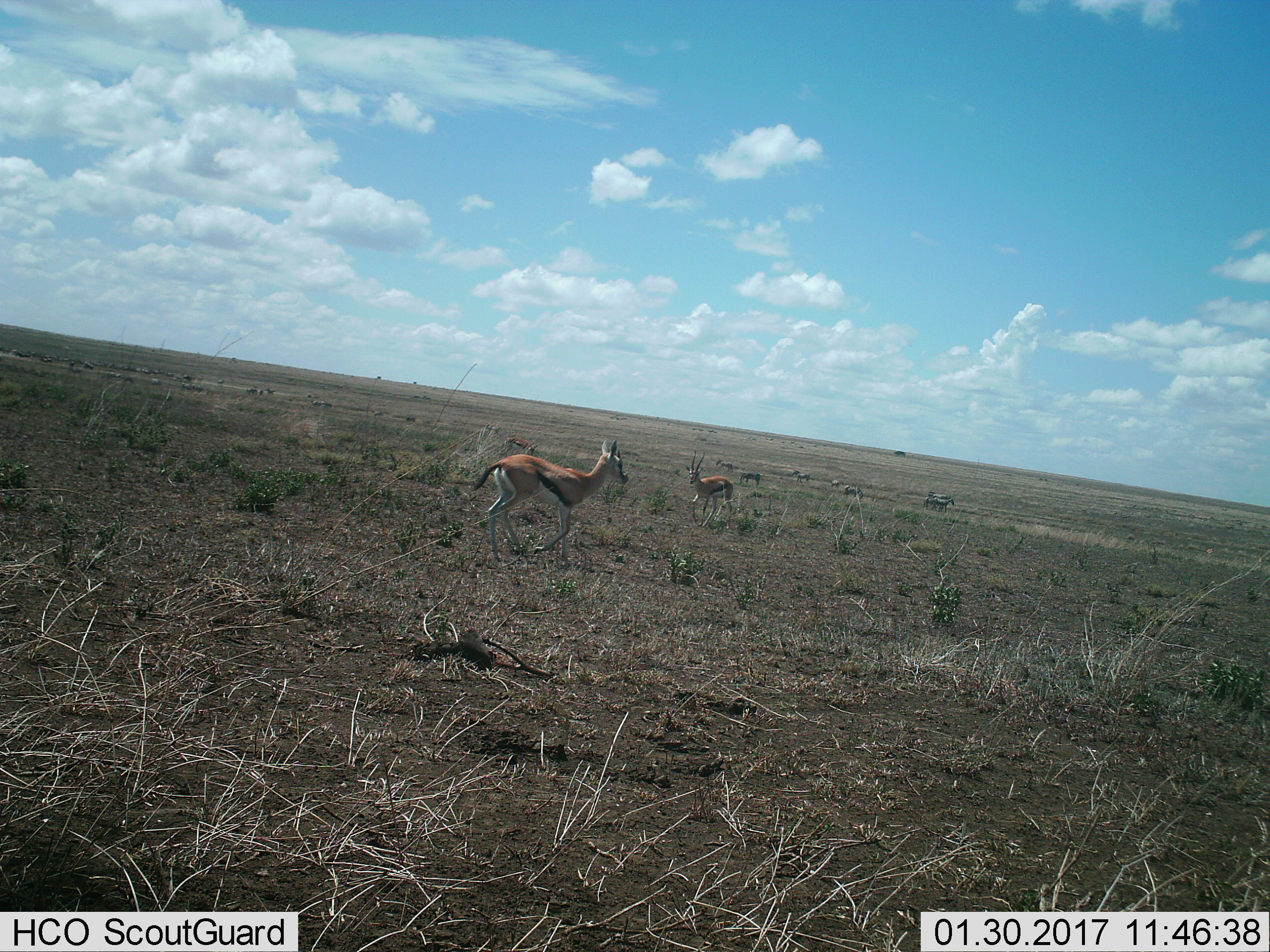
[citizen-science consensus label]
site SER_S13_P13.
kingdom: Animalia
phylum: Chordata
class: Mammalia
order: Artiodactyla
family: Bovidae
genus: Eudorcas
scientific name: Eudorcas thomsonii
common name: thomson's gazelle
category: gazellethomsons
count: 3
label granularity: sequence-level